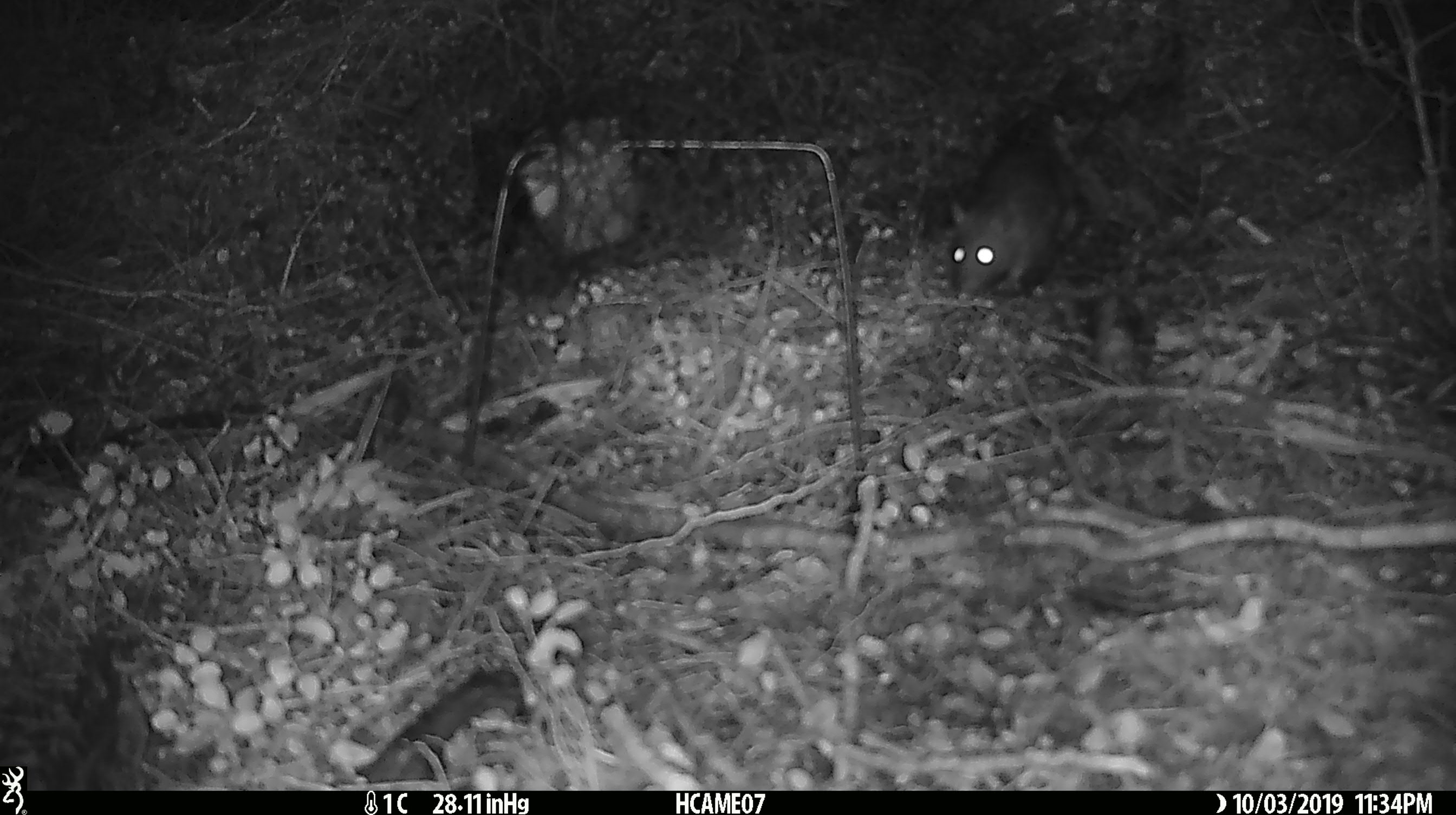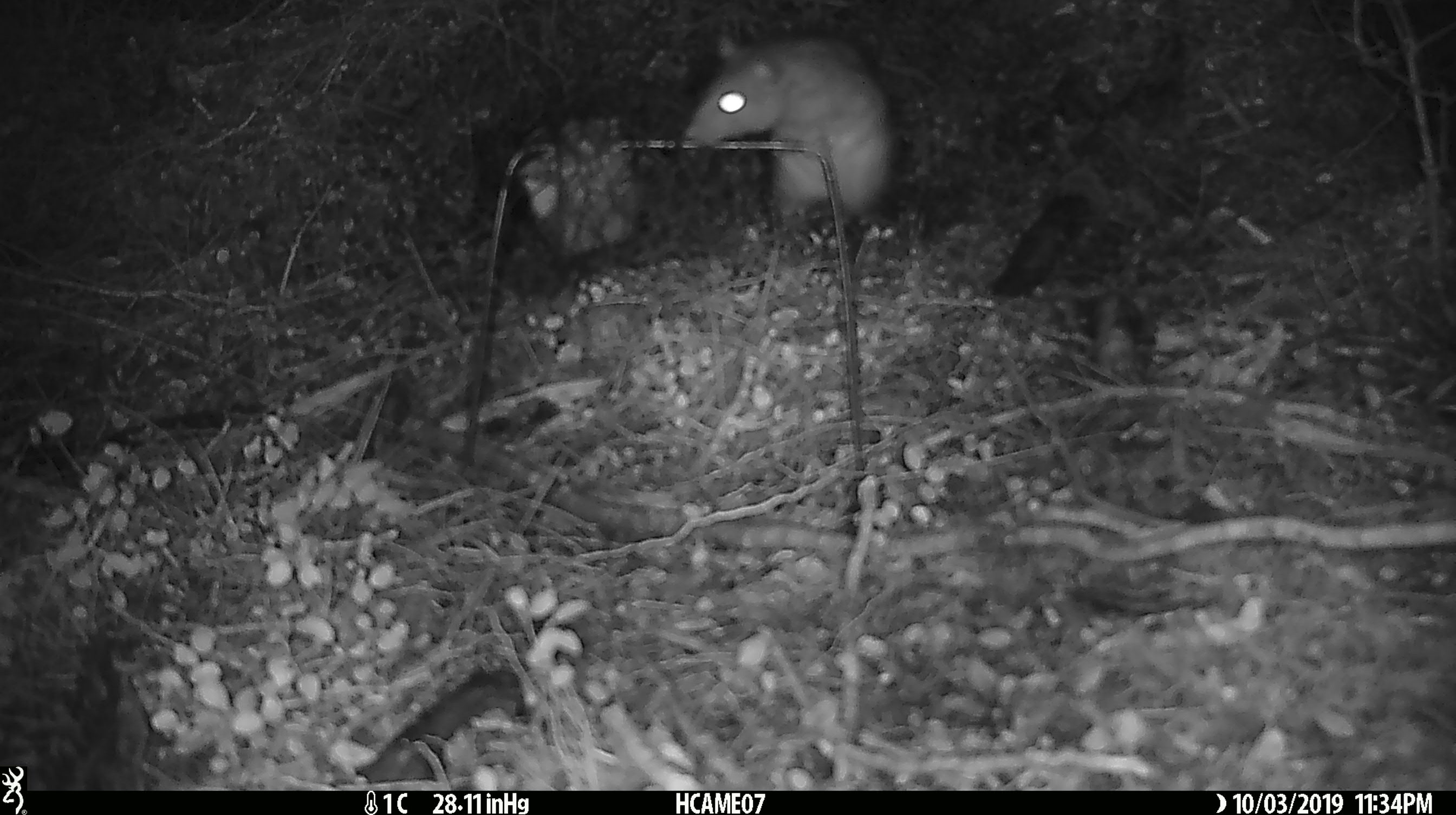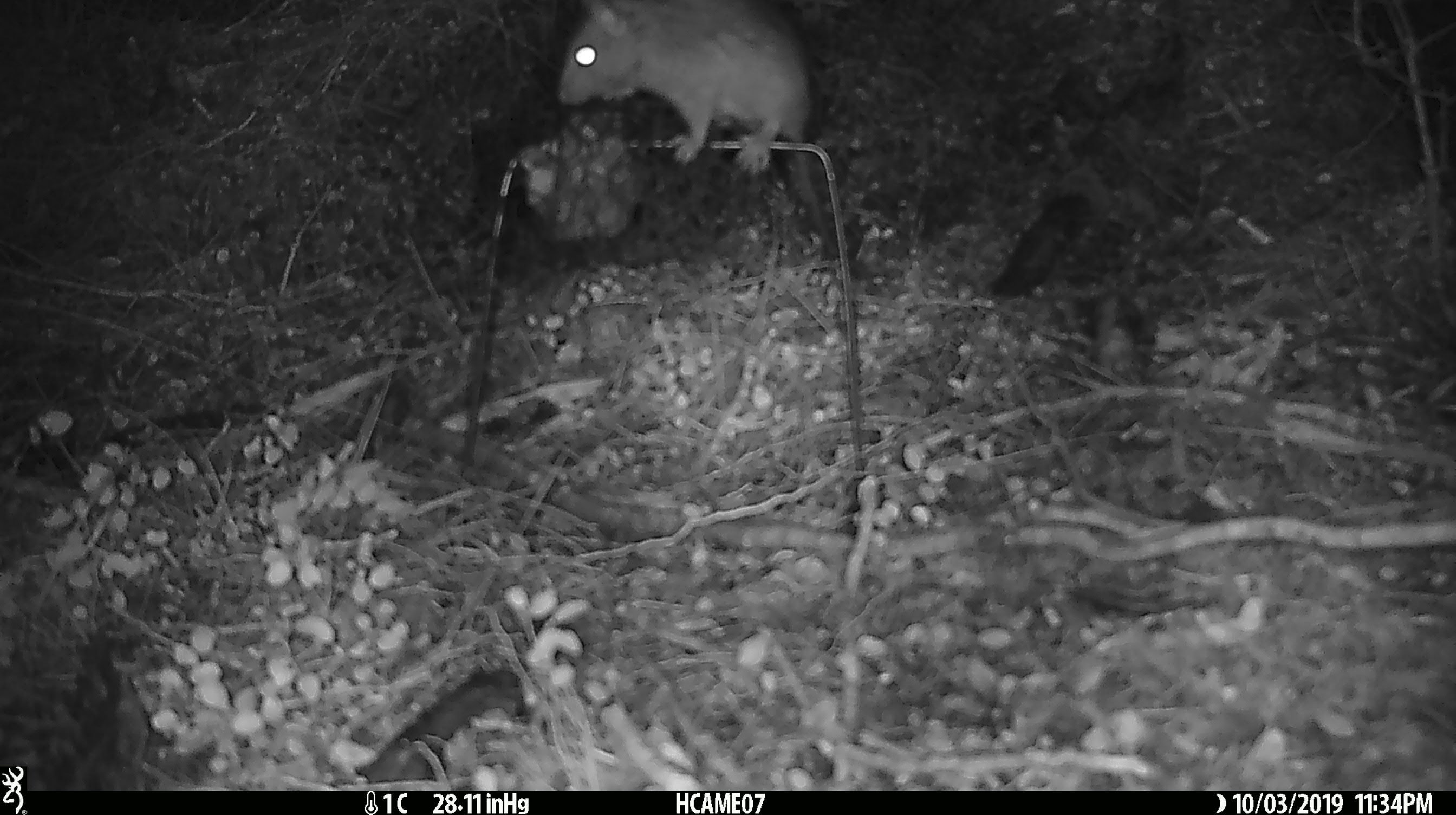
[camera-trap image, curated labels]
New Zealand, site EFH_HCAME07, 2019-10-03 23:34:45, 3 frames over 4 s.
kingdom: Animalia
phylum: Chordata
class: Mammalia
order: Rodentia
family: Muridae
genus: Rattus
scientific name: Rattus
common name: rat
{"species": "rat (Rattus)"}